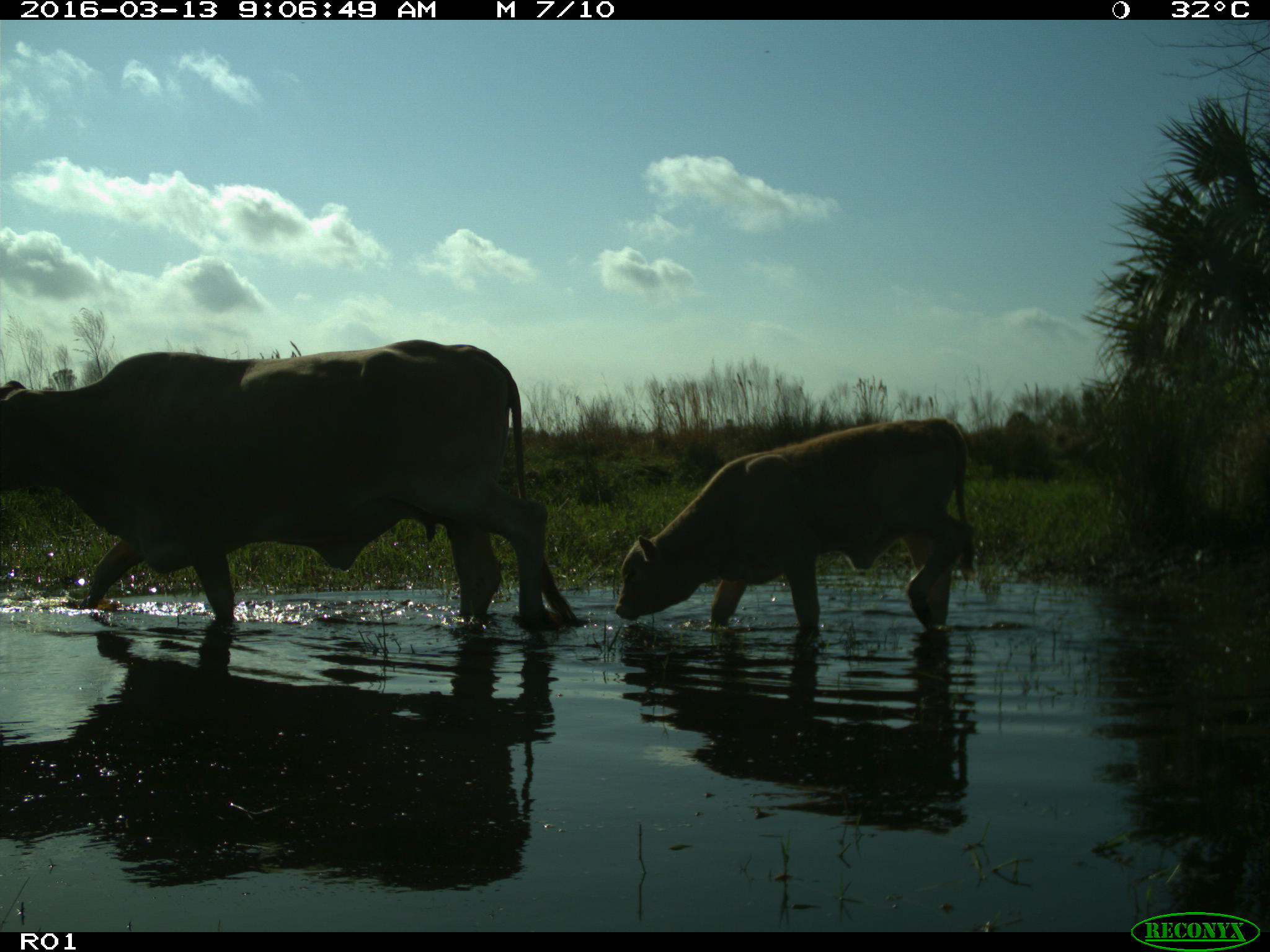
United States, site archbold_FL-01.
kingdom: Animalia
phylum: Chordata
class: Mammalia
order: Artiodactyla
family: Bovidae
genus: Bos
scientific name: Bos taurus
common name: domestic cow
Bos taurus (domestic cow).